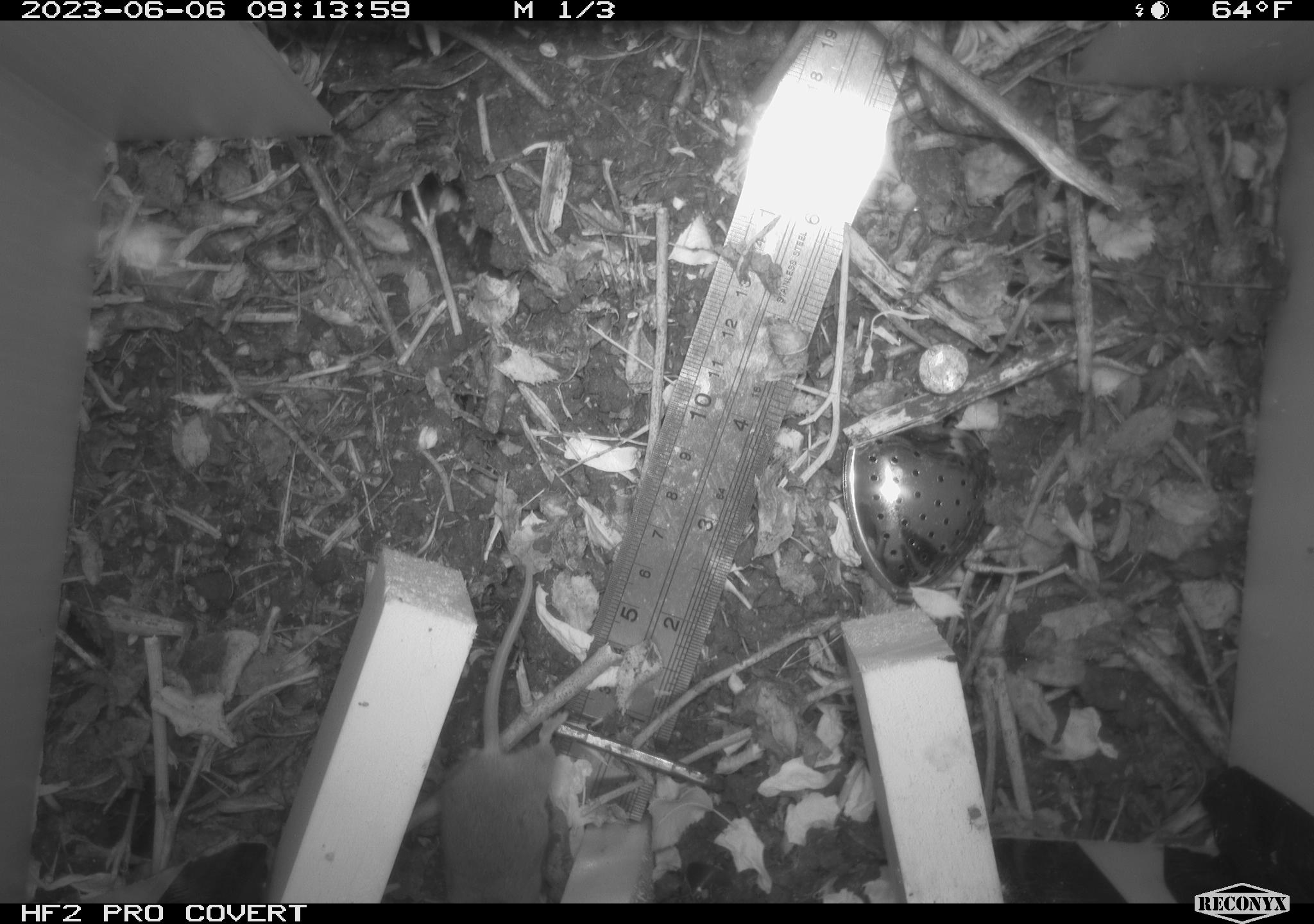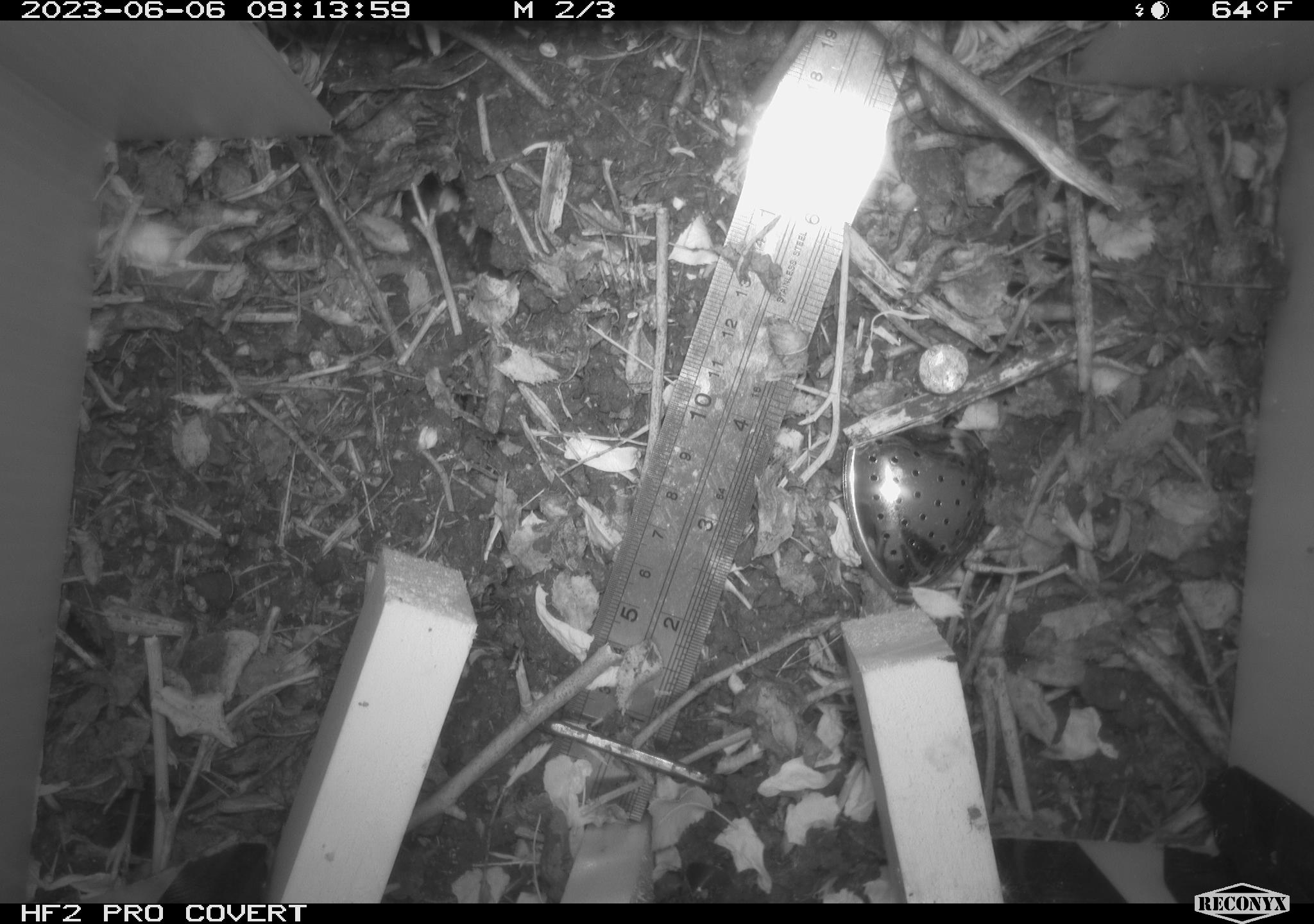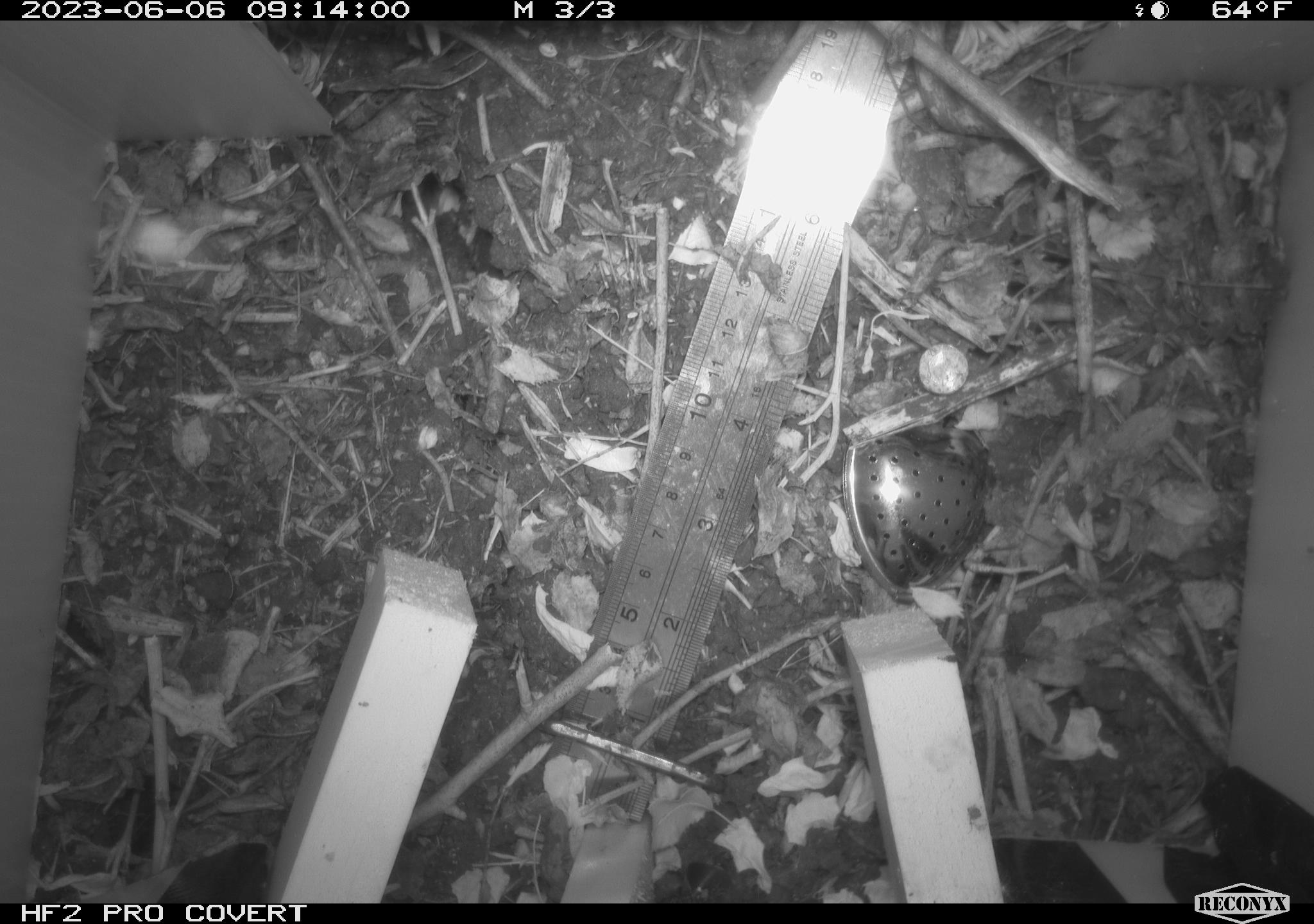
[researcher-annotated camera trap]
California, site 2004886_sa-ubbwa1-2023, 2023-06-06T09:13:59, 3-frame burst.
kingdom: Animalia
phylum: Chordata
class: Mammalia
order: Rodentia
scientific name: Rodentia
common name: rodent